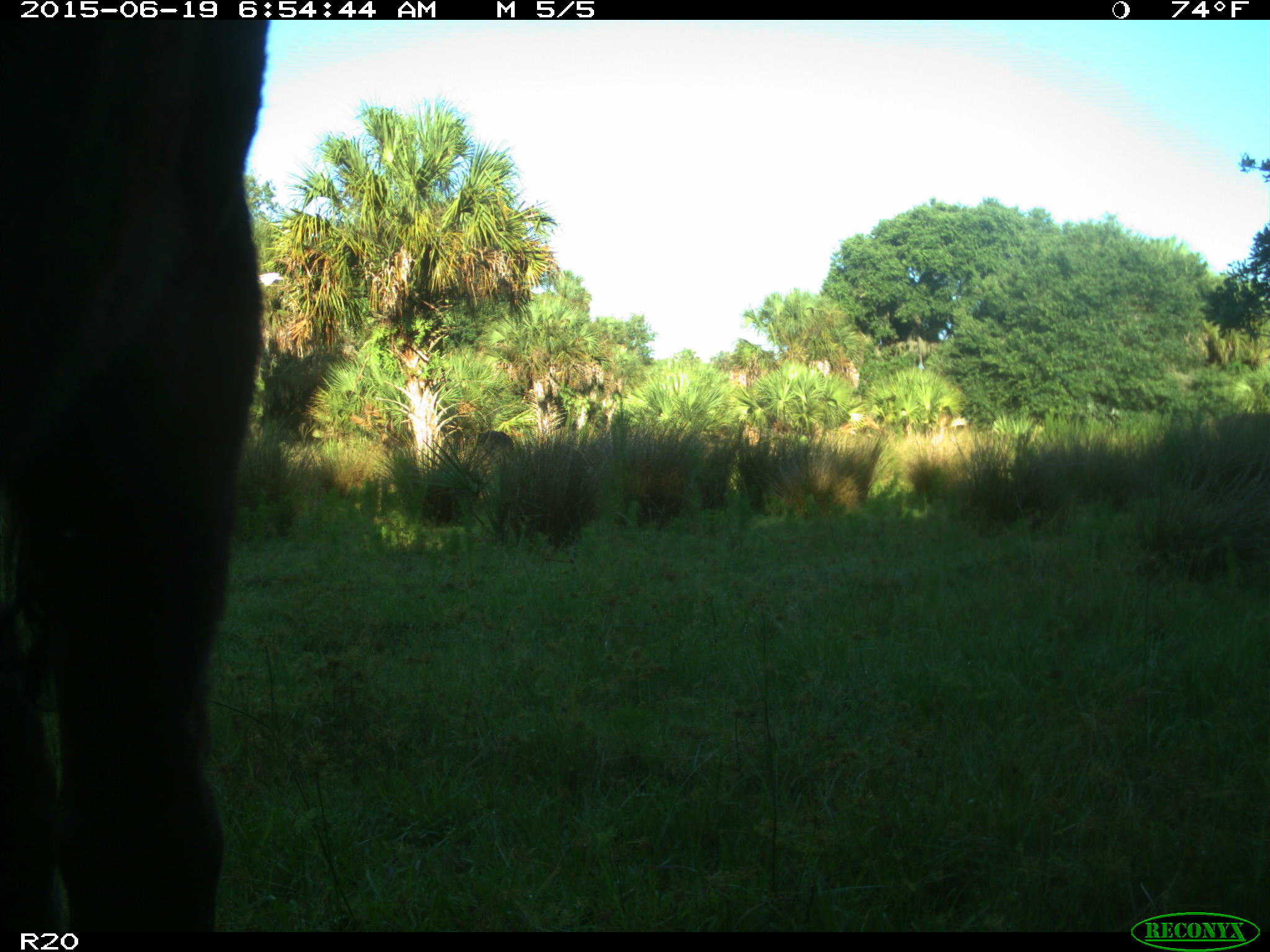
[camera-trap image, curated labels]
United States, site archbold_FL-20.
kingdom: Animalia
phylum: Chordata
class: Mammalia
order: Artiodactyla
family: Bovidae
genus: Bos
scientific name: Bos taurus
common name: domestic cow